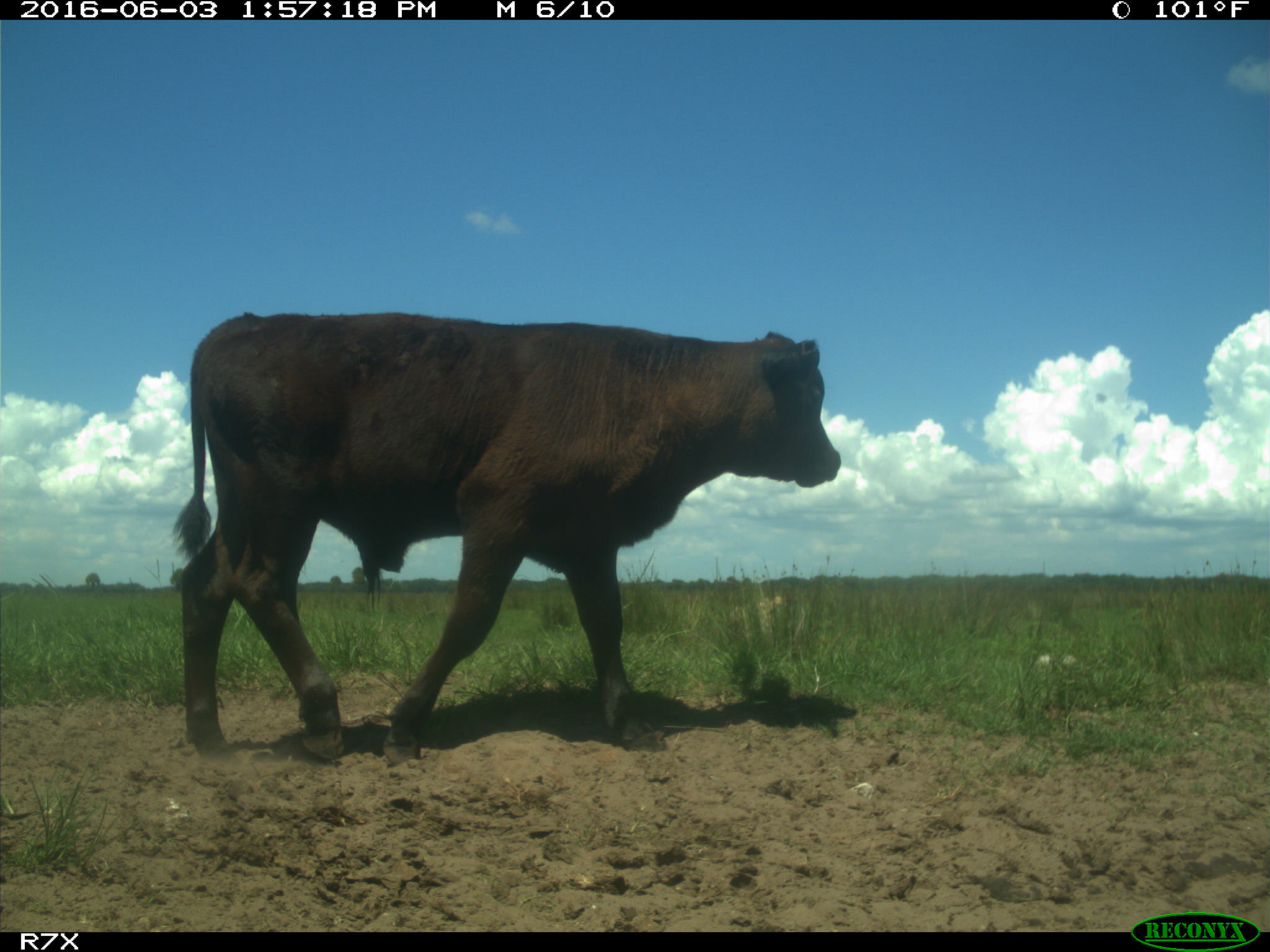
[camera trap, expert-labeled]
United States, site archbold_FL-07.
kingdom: Animalia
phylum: Chordata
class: Mammalia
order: Artiodactyla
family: Bovidae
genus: Bos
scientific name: Bos taurus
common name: domestic cow